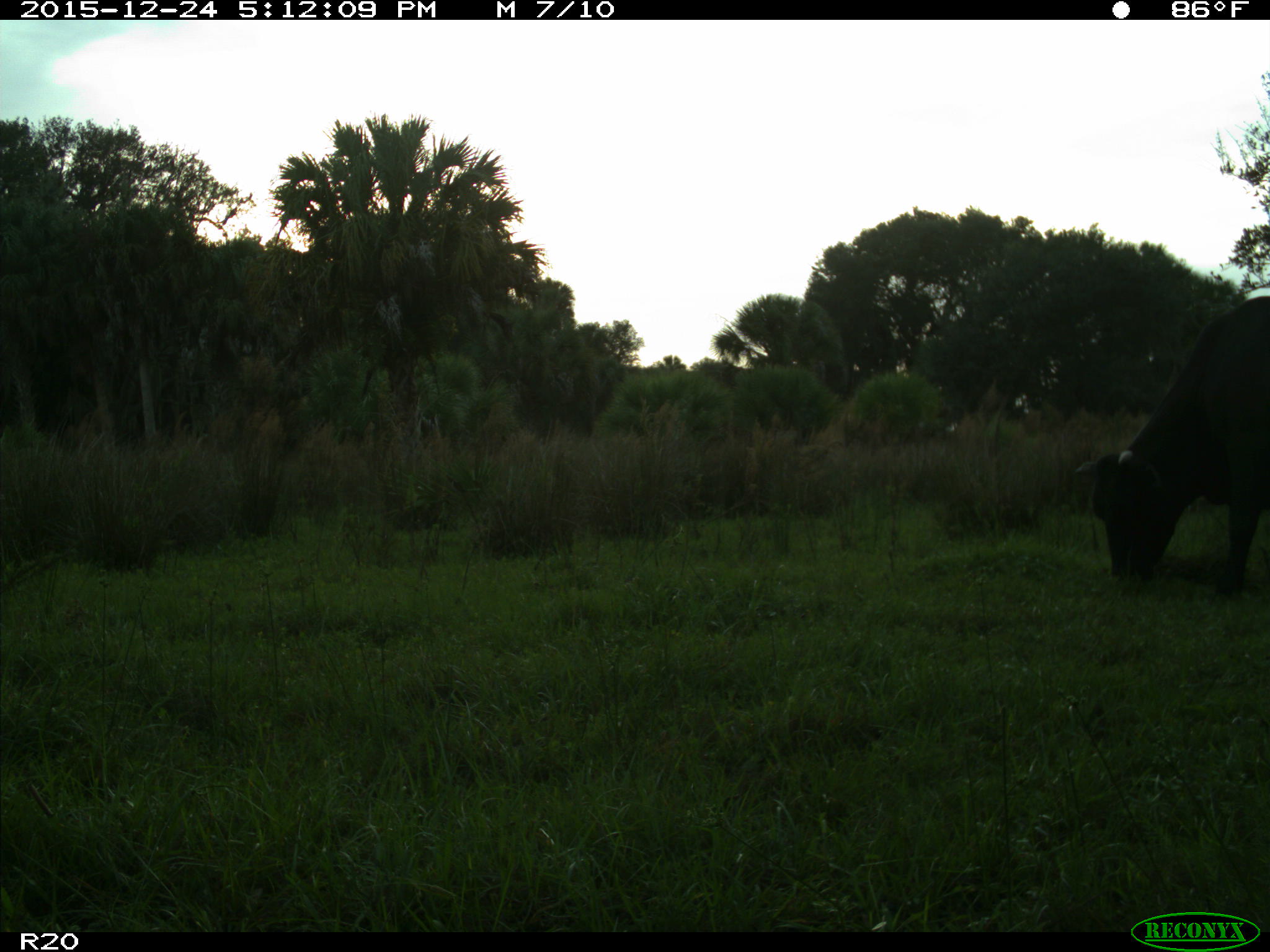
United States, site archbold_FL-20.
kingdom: Animalia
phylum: Chordata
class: Mammalia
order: Artiodactyla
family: Bovidae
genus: Bos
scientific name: Bos taurus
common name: domestic cow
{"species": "Bos taurus (domestic cow)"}